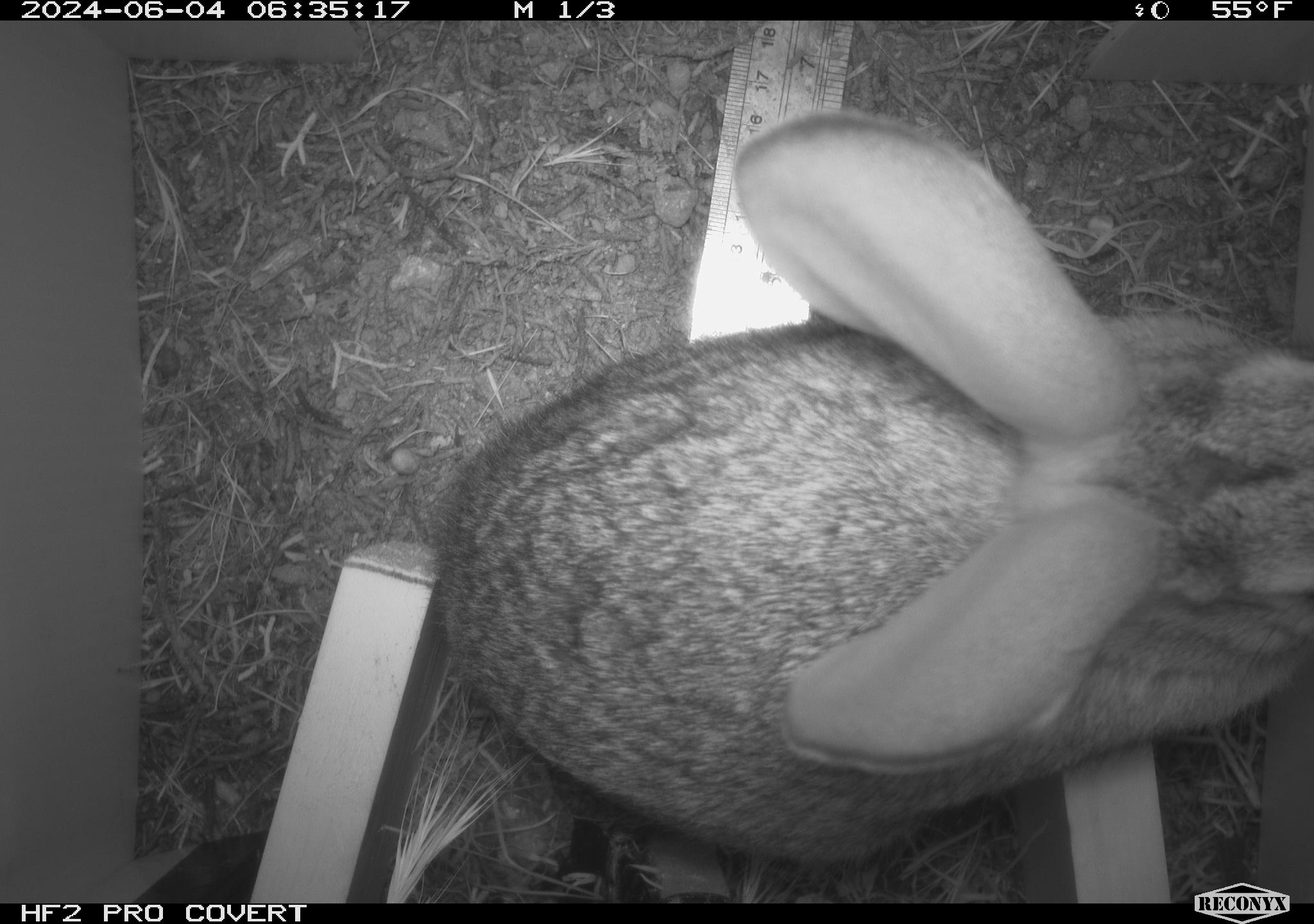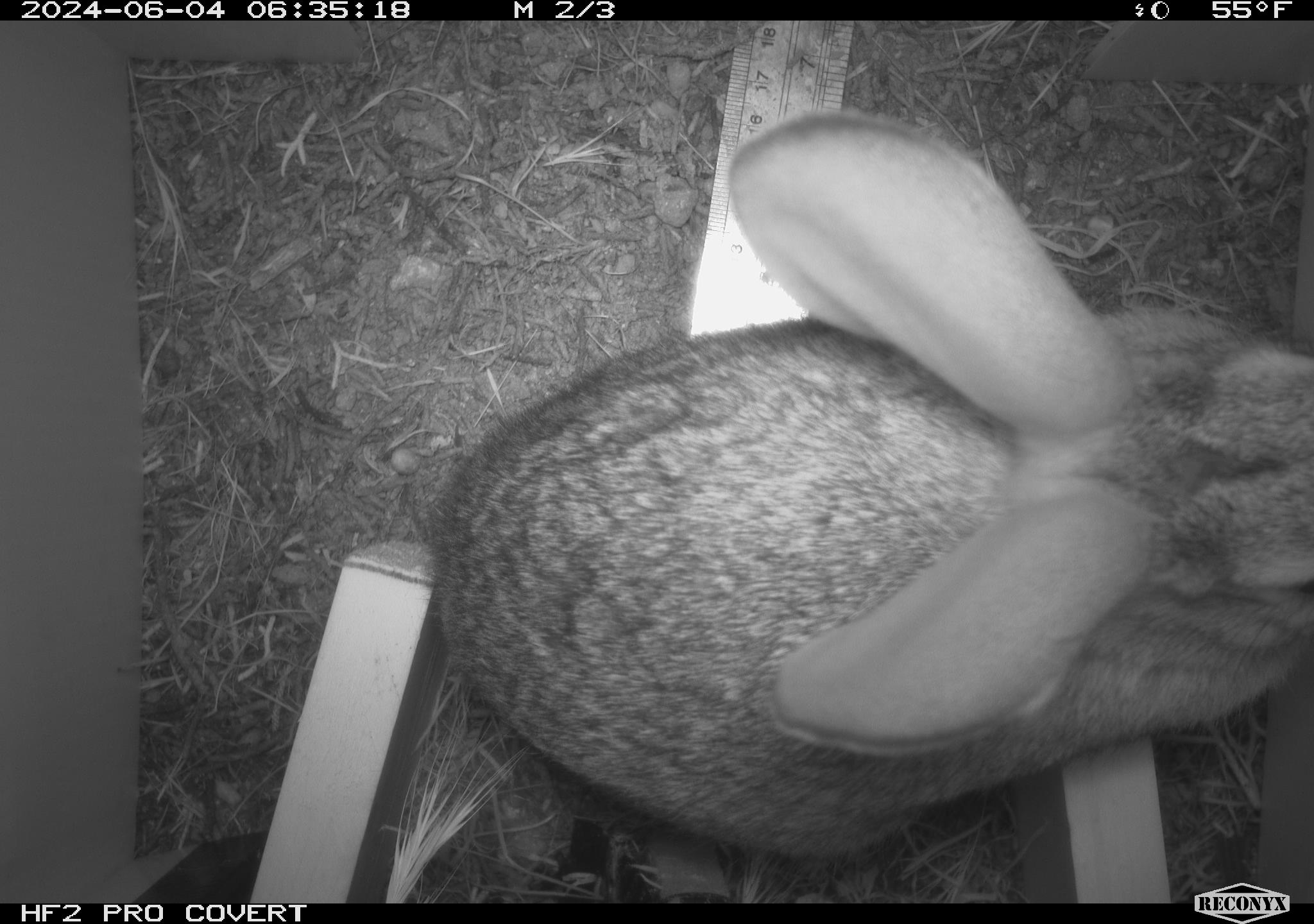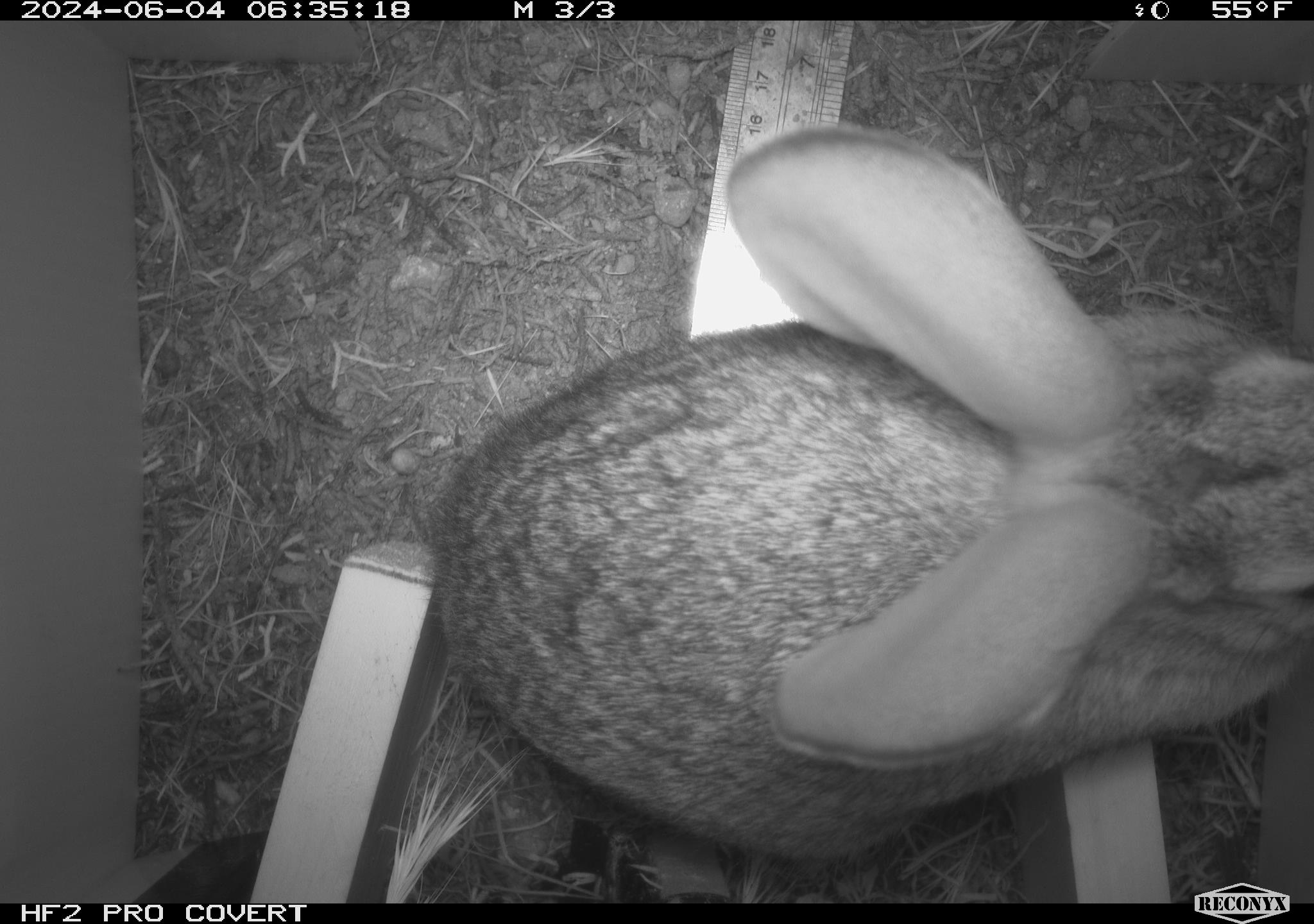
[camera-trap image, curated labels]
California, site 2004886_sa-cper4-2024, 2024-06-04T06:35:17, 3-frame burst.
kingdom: Animalia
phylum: Chordata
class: Mammalia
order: Lagomorpha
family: Leporidae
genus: Lepus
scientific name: Lepus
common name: hares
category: lepus species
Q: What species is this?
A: Lepus species (hares) (Lepus).